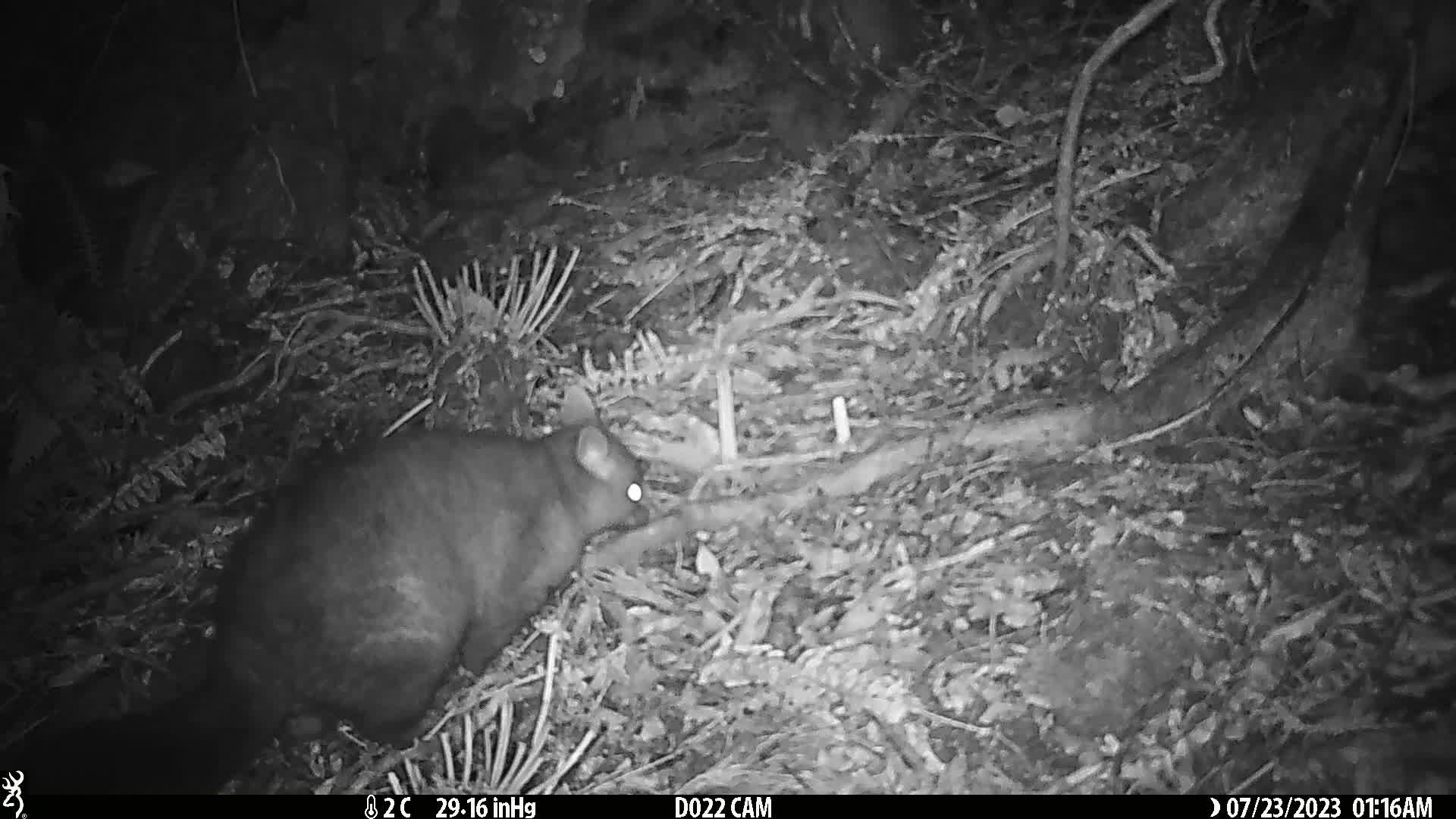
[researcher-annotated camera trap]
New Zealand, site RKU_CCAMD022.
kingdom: Animalia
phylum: Chordata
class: Mammalia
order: Diprotodontia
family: Phalangeridae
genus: Trichosurus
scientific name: Trichosurus vulpecula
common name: common brushtail possum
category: possum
Possum (common brushtail possum) (Trichosurus vulpecula).